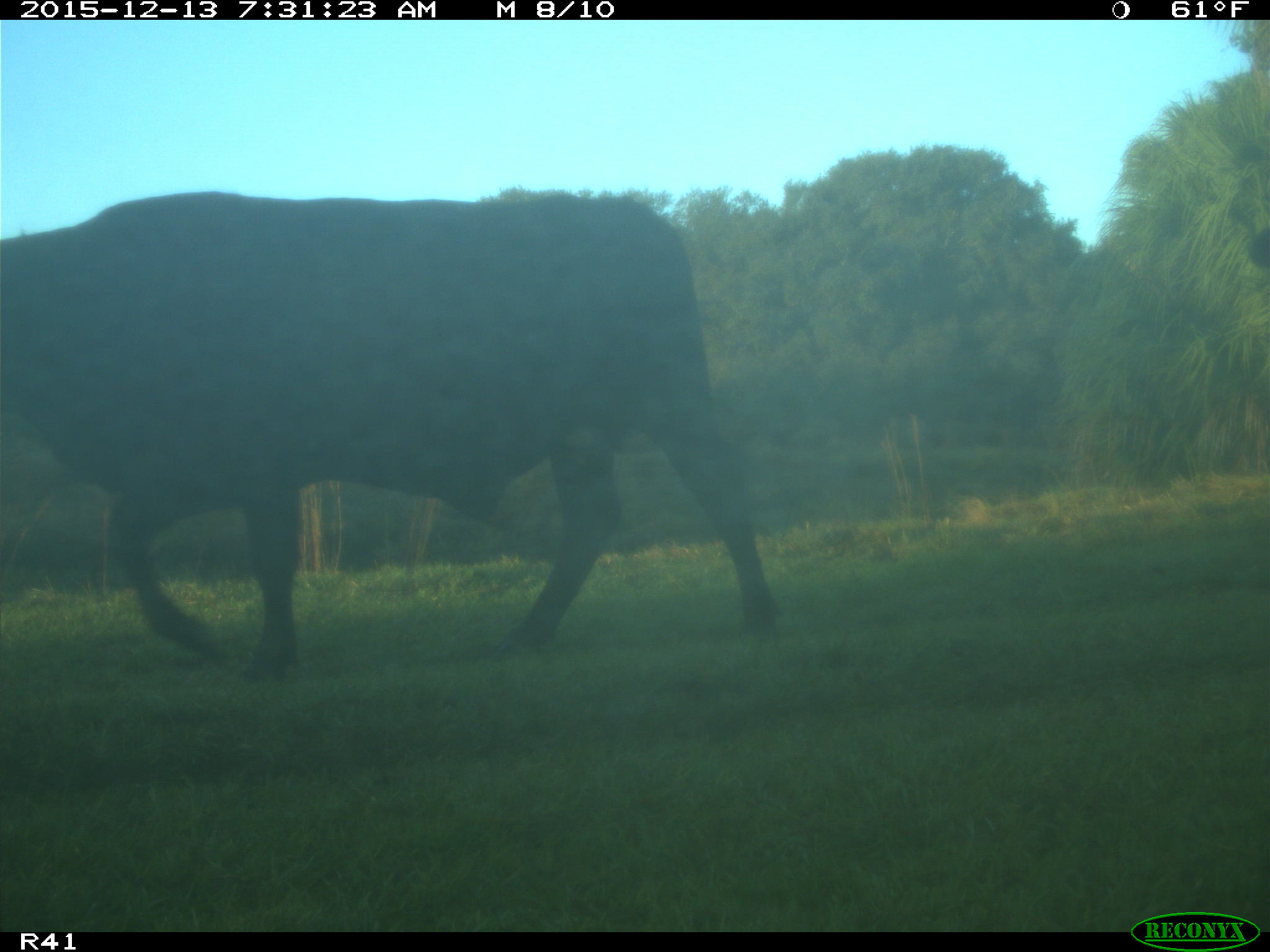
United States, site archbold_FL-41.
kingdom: Animalia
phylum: Chordata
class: Mammalia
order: Artiodactyla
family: Bovidae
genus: Bos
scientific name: Bos taurus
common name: domestic cow